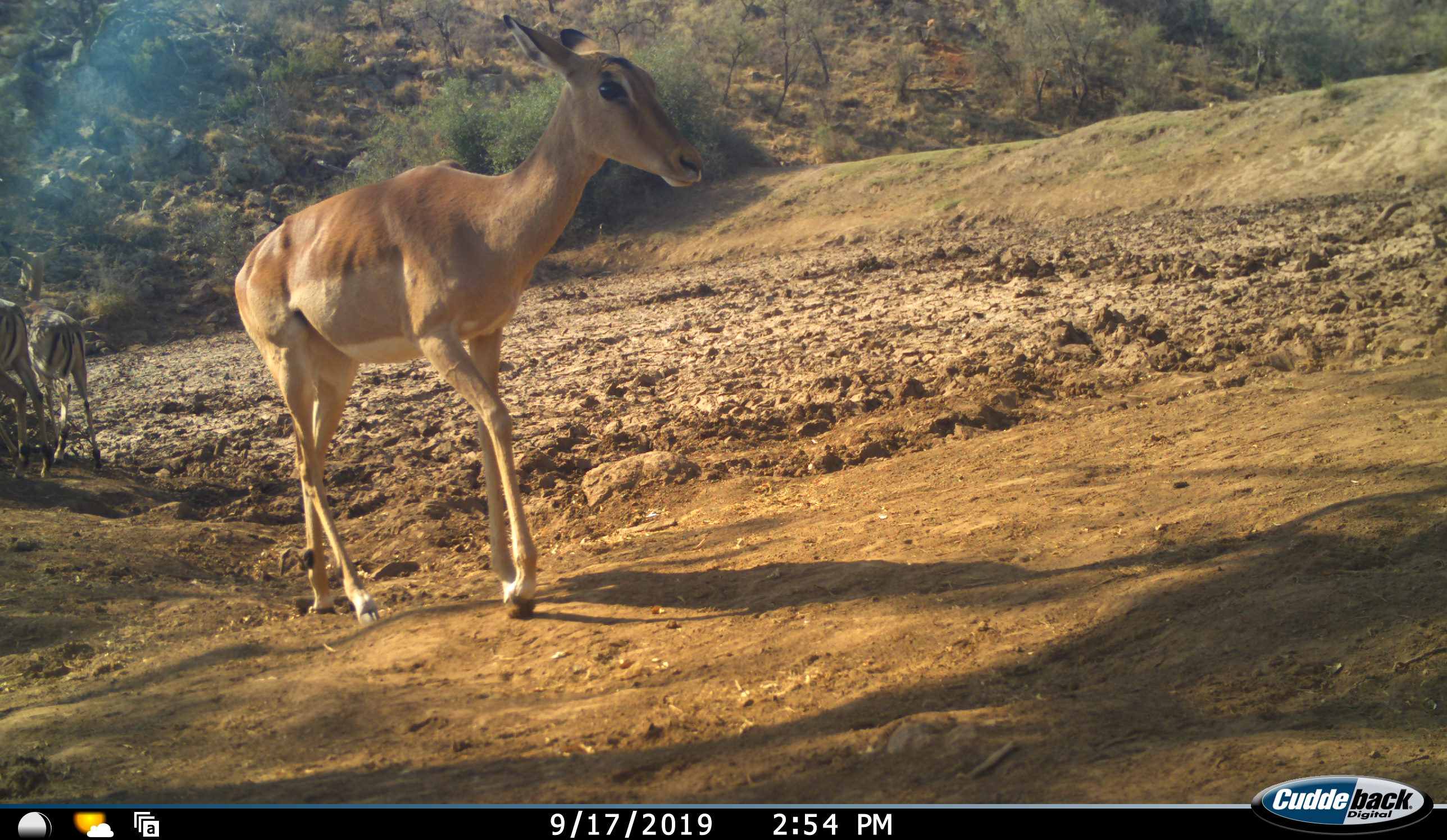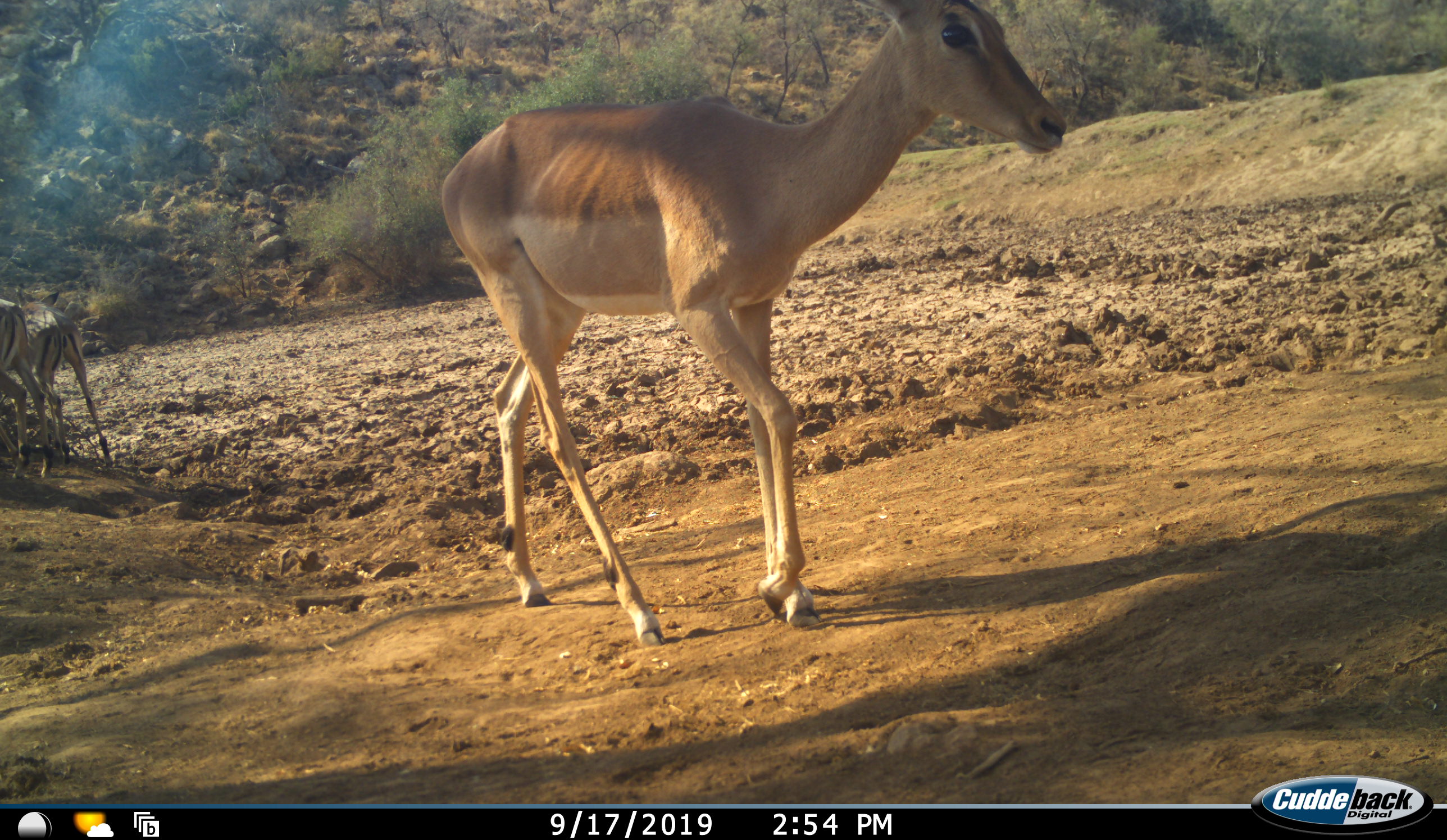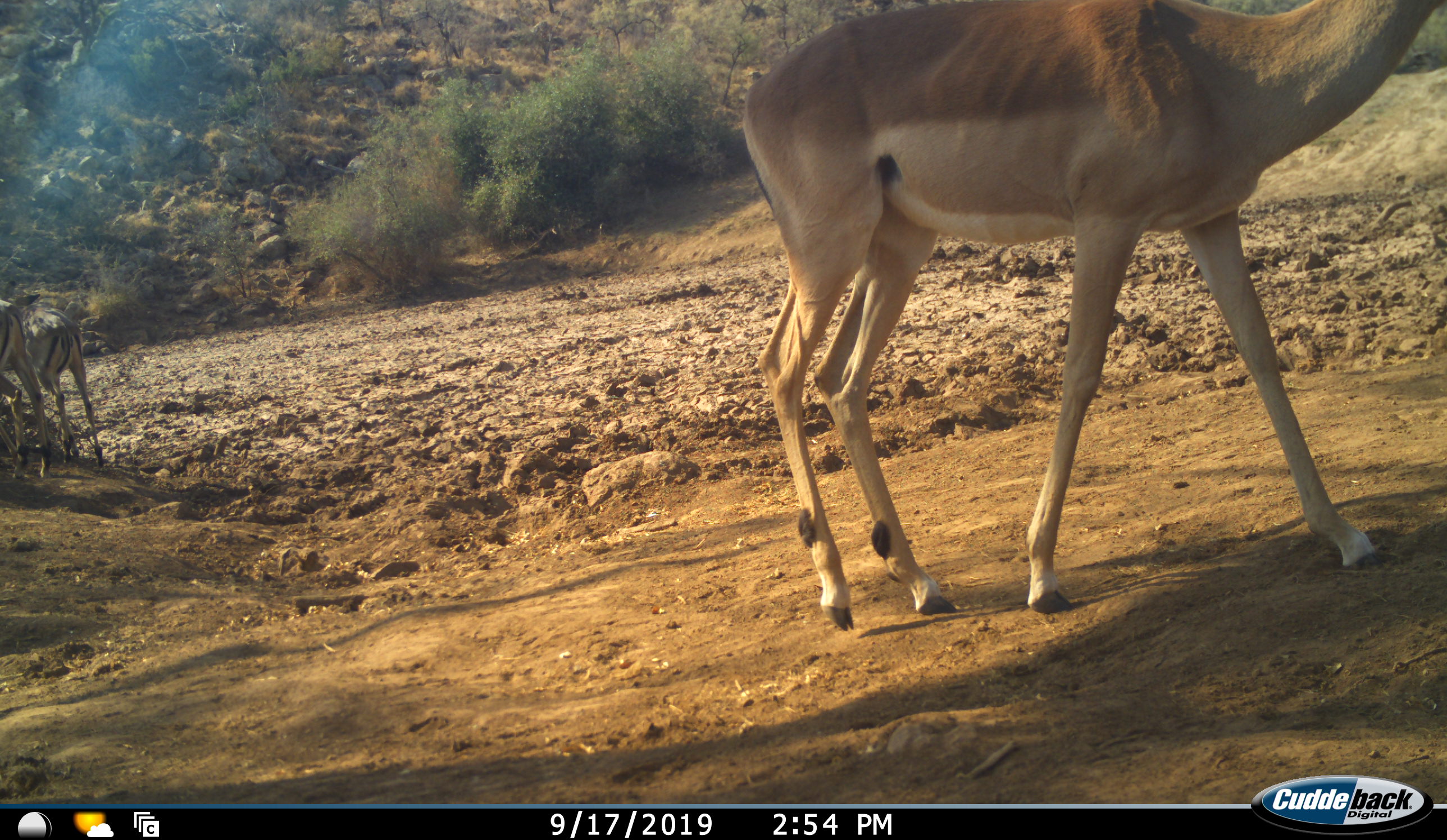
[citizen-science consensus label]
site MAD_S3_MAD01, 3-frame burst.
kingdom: Animalia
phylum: Chordata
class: Mammalia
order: Artiodactyla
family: Bovidae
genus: Aepyceros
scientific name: Aepyceros melampus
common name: impala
Impala (Aepyceros melampus), count 3. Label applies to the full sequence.